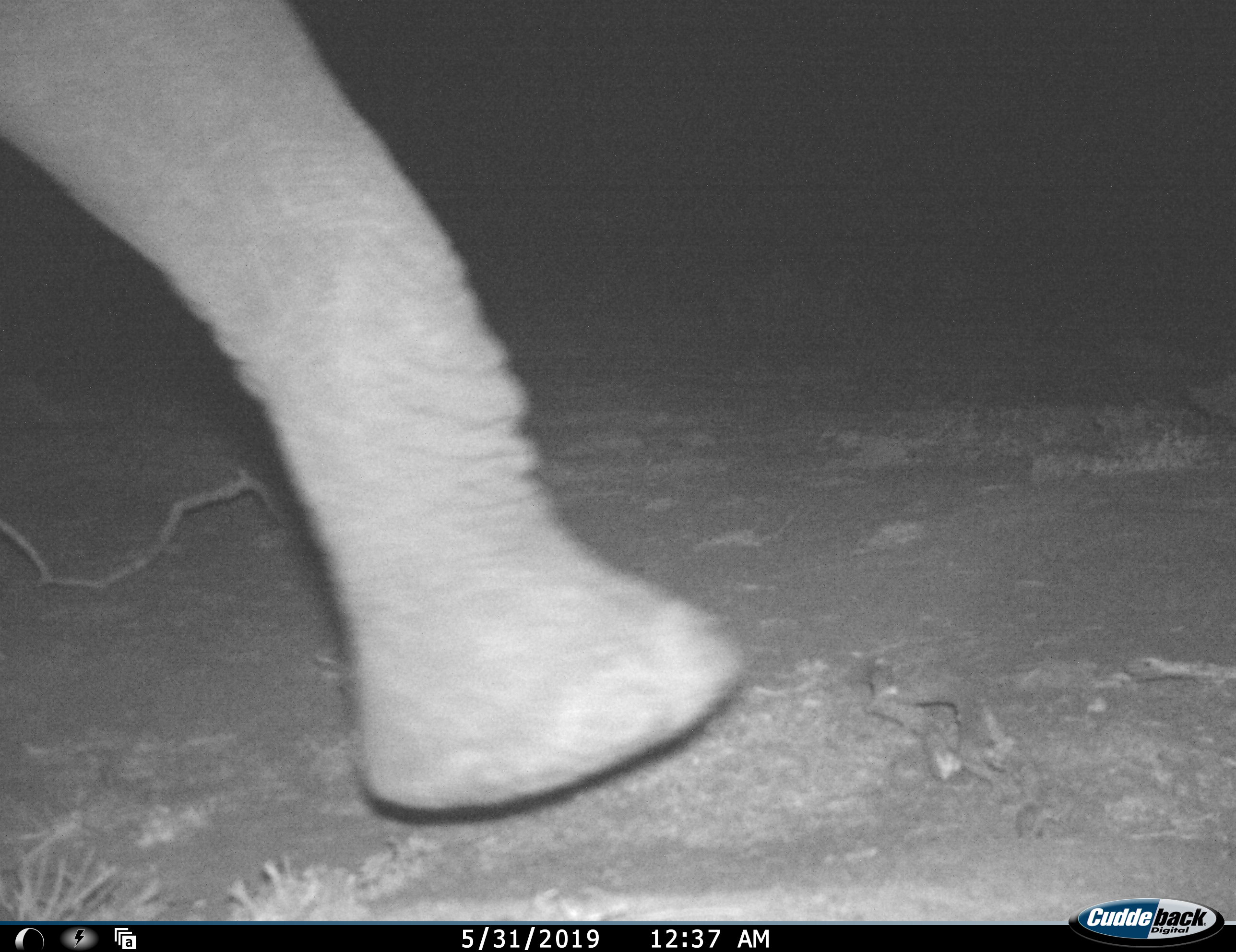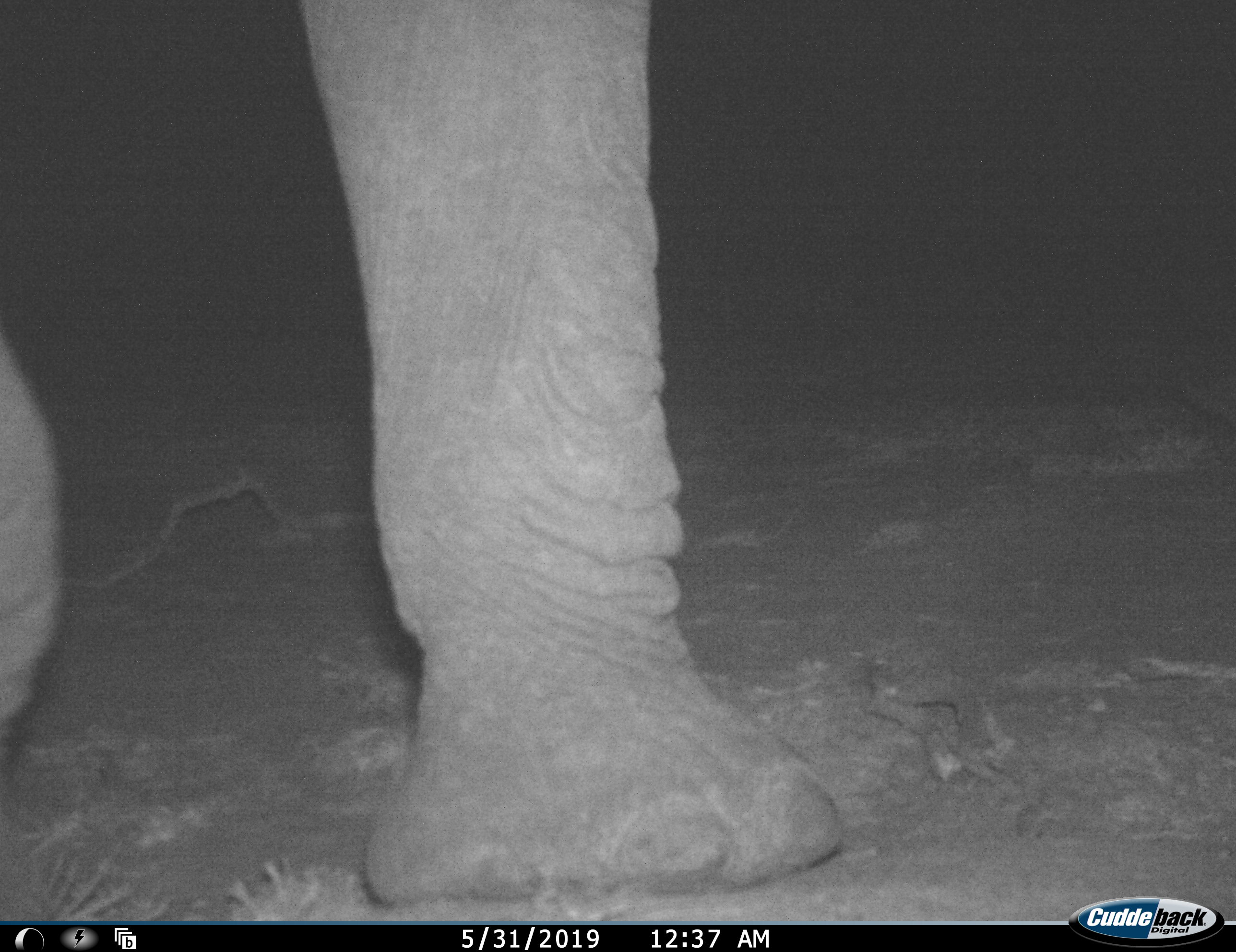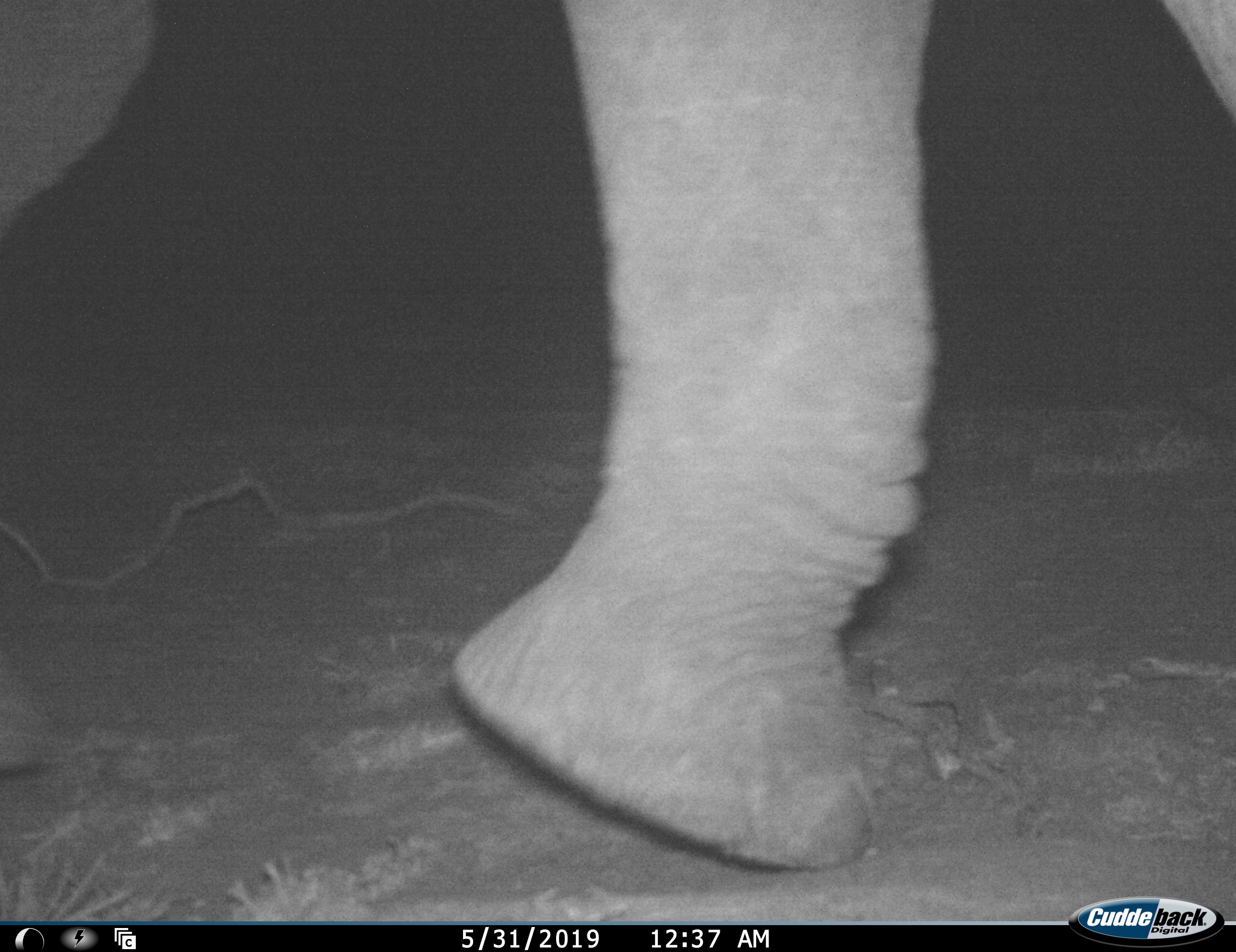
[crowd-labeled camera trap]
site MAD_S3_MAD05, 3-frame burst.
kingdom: Animalia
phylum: Chordata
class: Mammalia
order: Proboscidea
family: Elephantidae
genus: Loxodonta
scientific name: Loxodonta africana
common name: african bush elephant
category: elephant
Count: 1.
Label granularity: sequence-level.